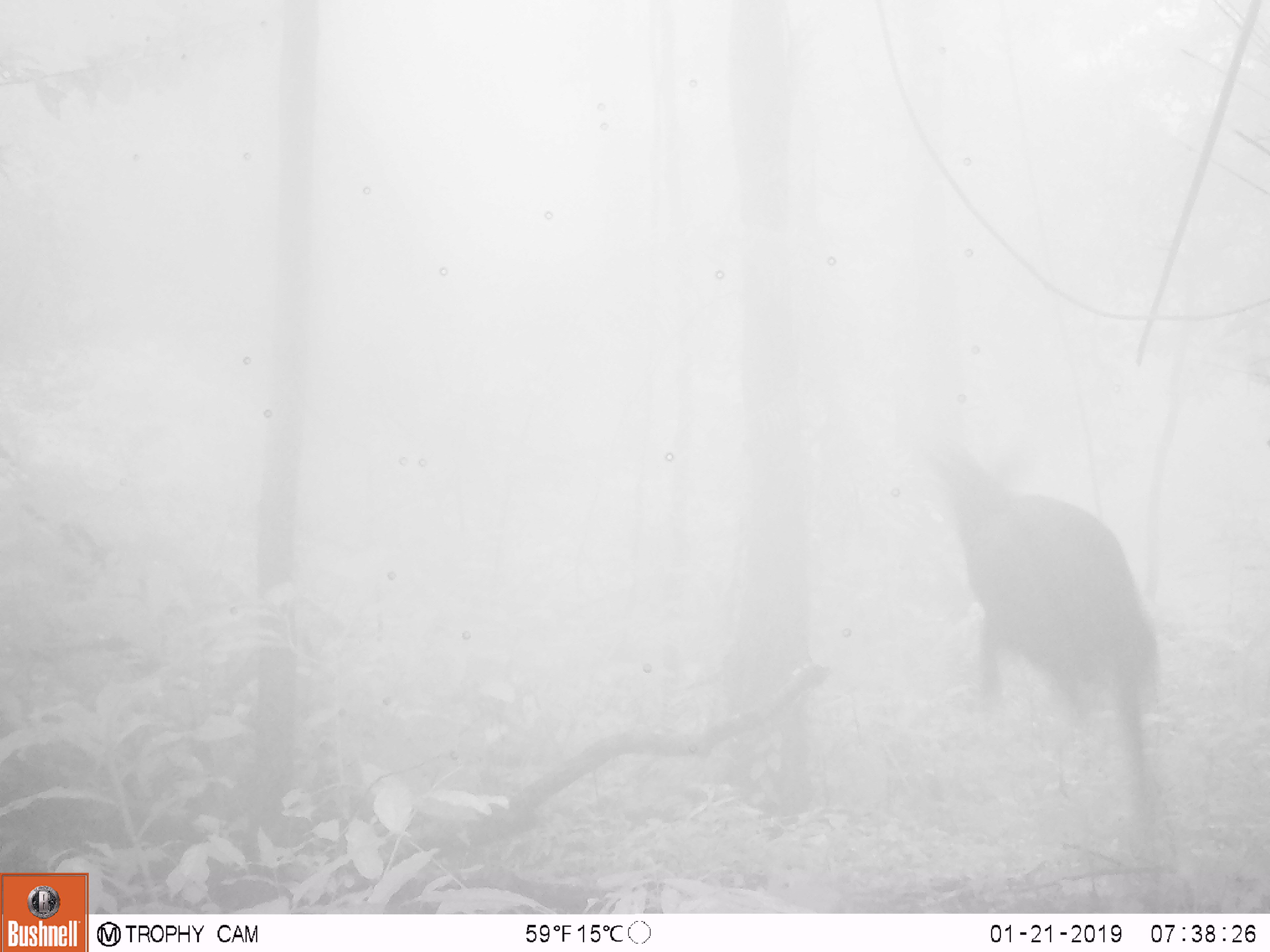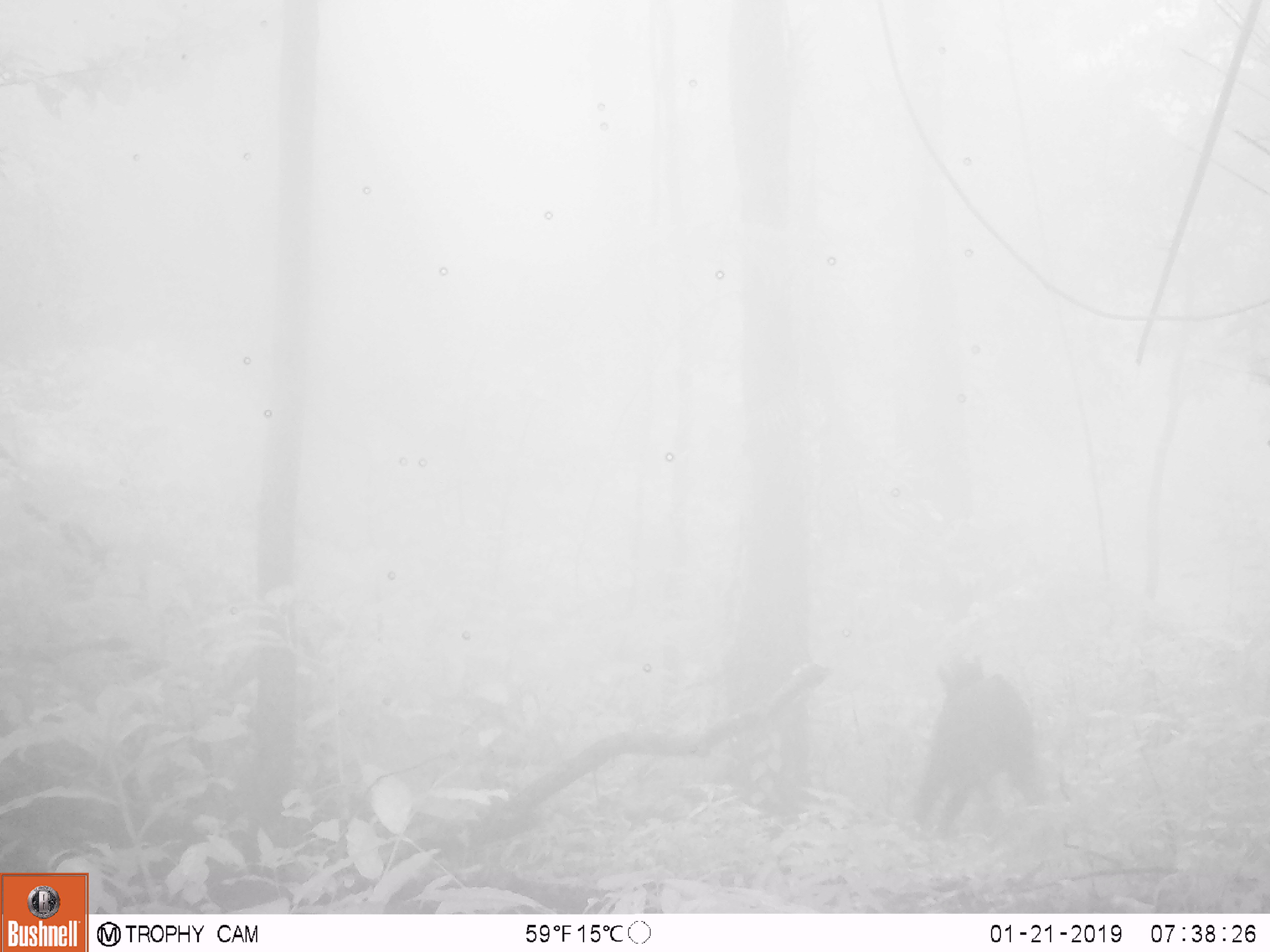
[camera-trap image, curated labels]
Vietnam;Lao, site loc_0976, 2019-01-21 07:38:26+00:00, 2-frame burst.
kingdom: Animalia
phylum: Chordata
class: Mammalia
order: Artiodactyla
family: Bovidae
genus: Capricornis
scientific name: Capricornis sumatraensis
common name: chinese serow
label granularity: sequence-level